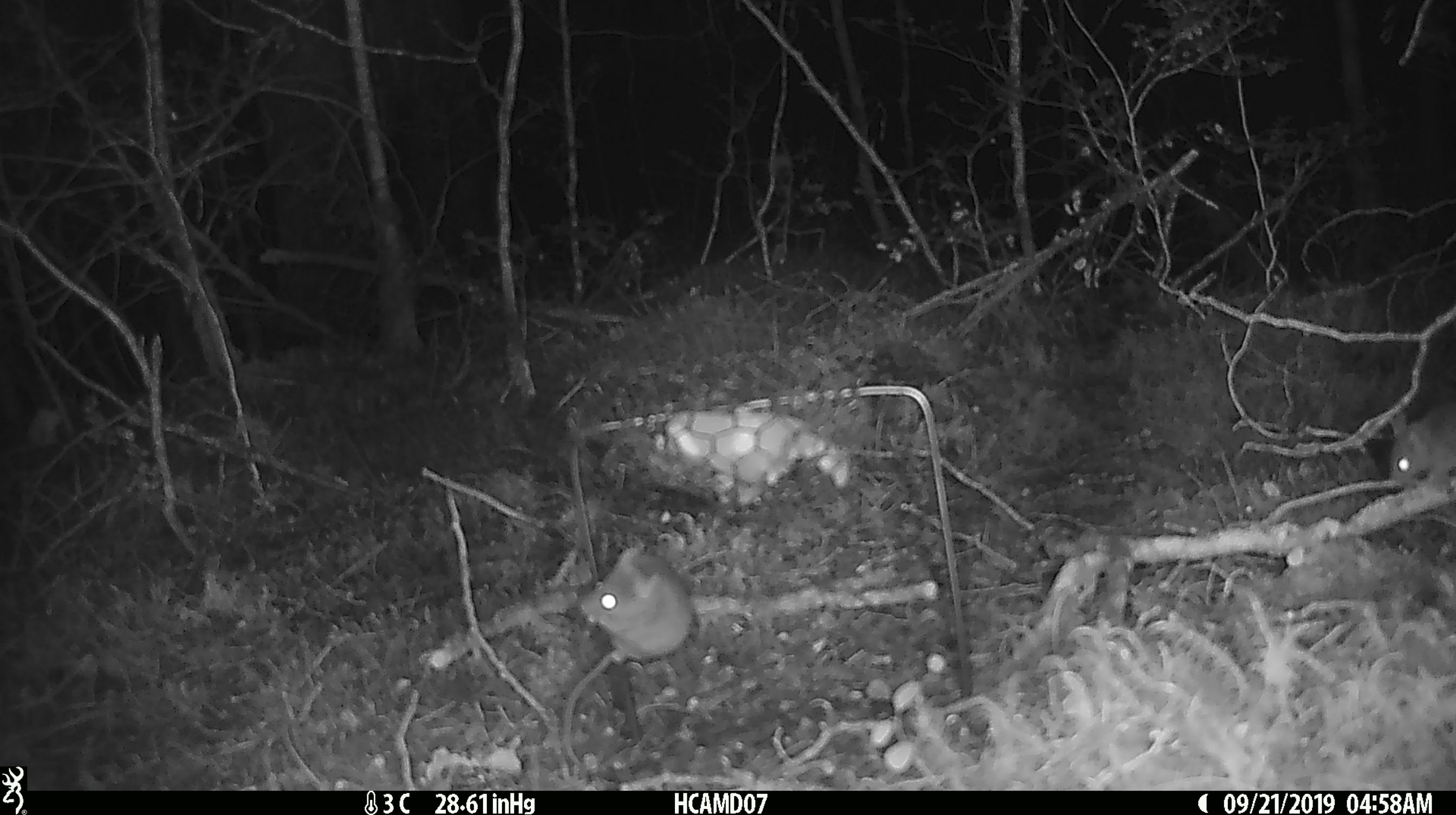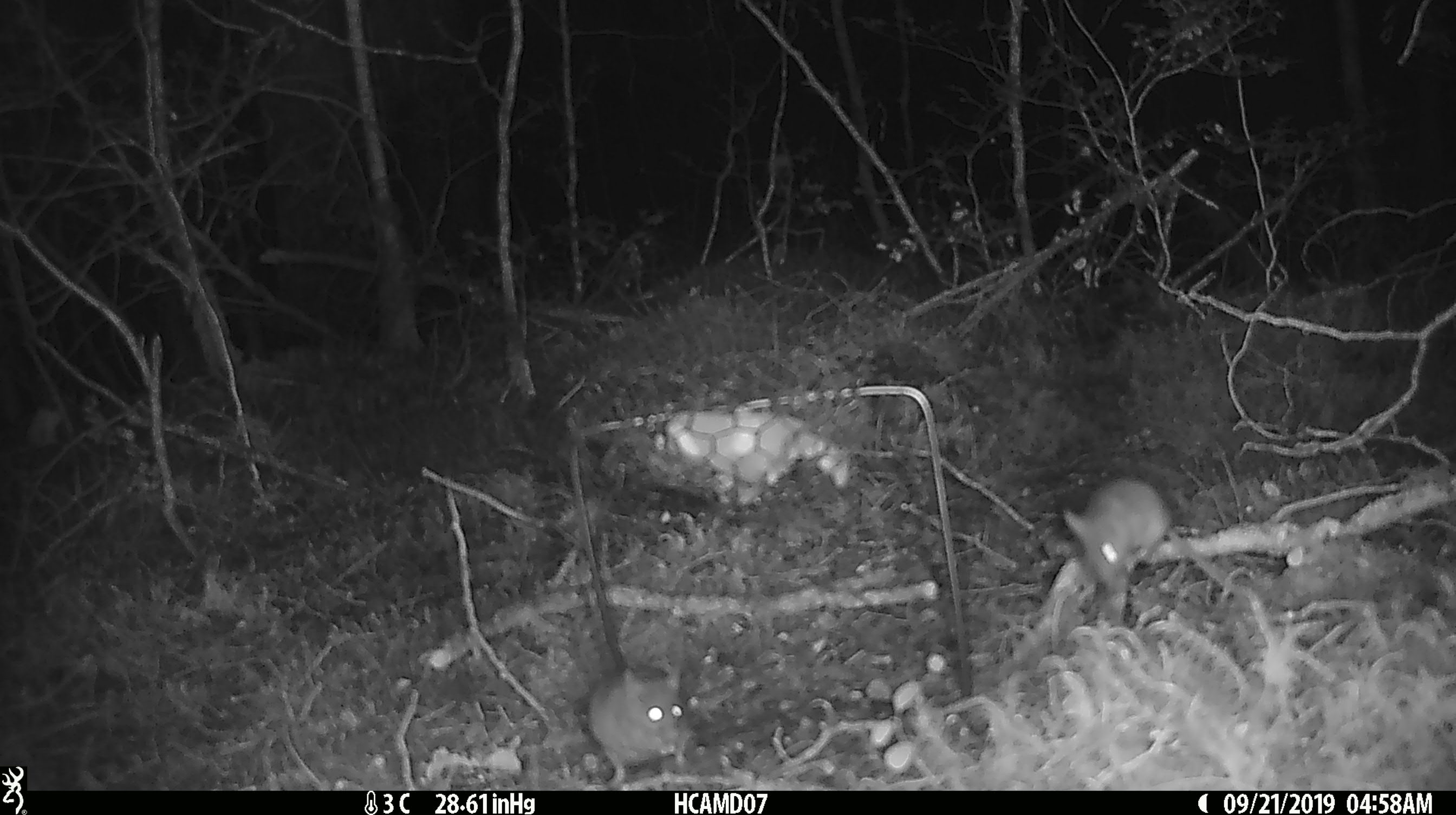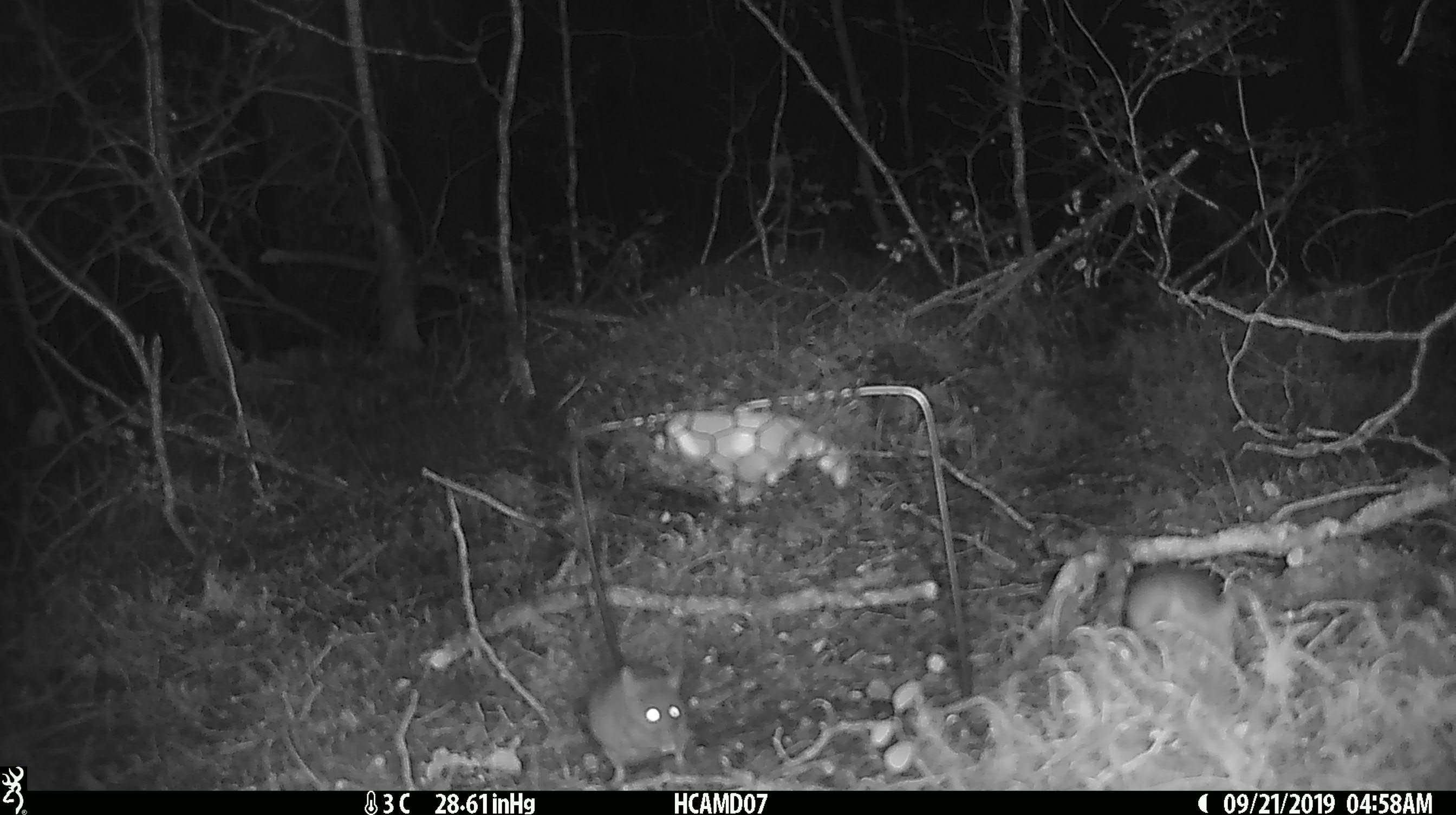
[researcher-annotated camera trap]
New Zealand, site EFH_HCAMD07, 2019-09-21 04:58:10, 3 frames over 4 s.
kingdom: Animalia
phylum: Chordata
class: Mammalia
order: Rodentia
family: Muridae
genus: Mus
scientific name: Mus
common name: mouse